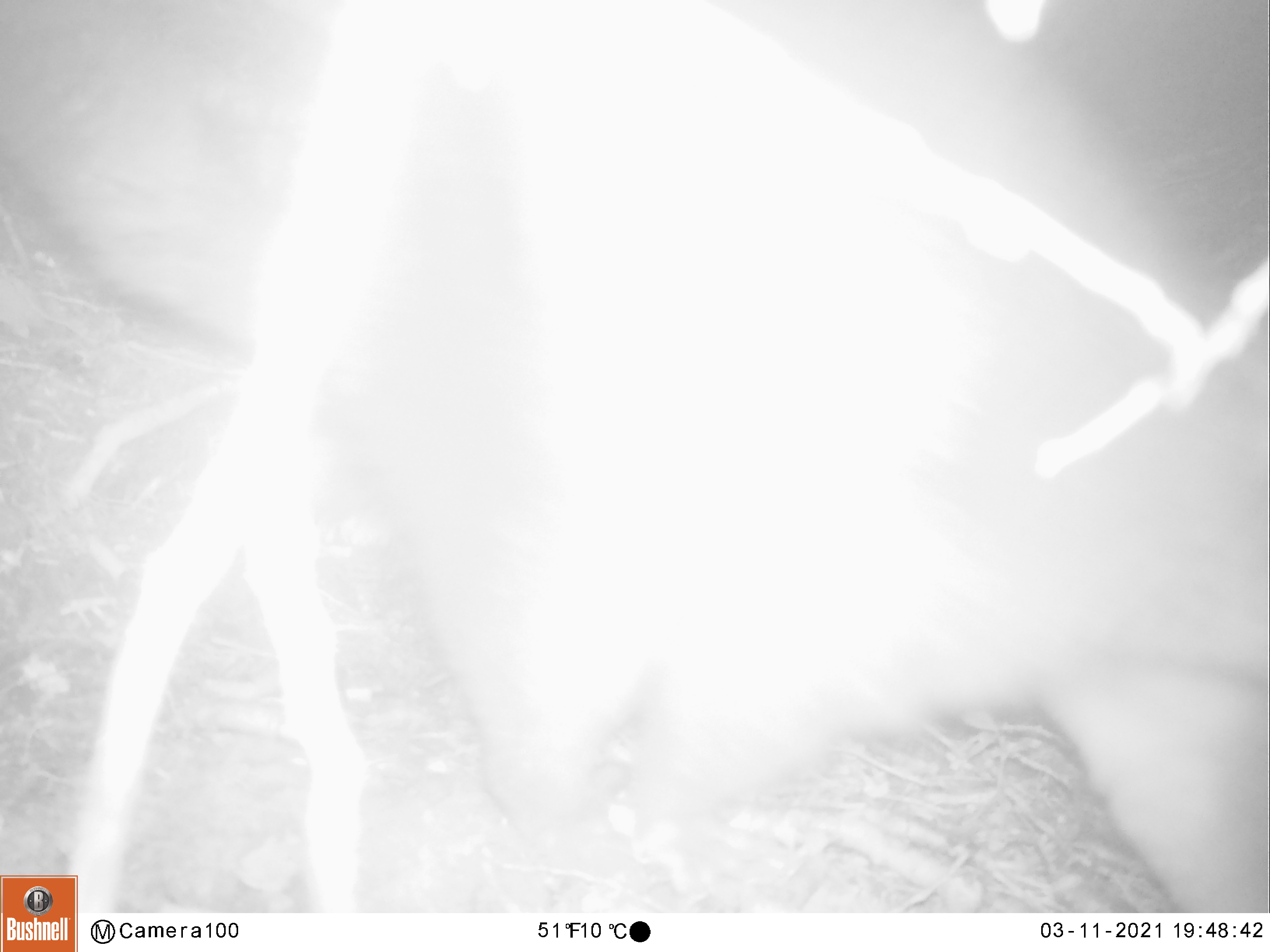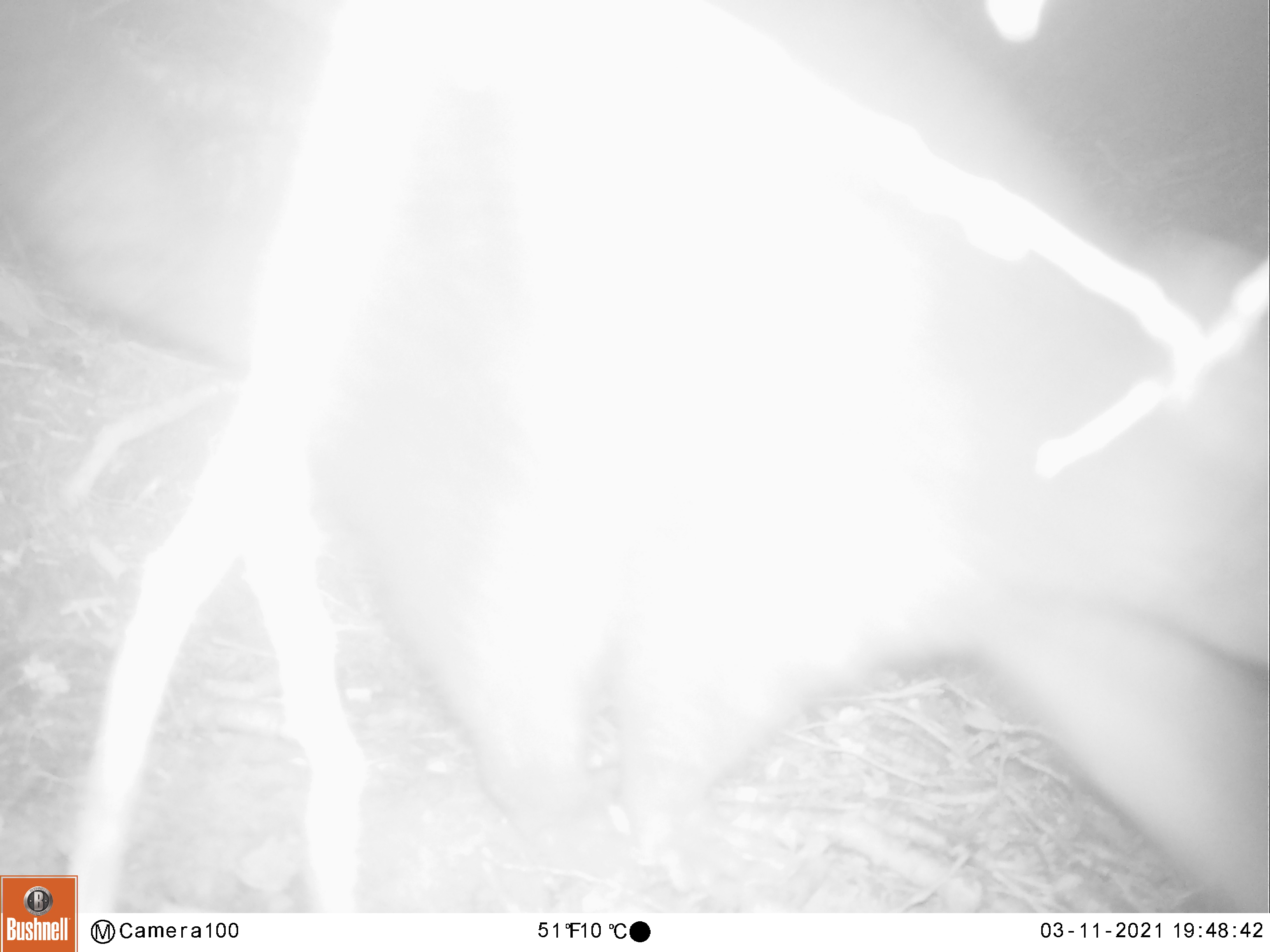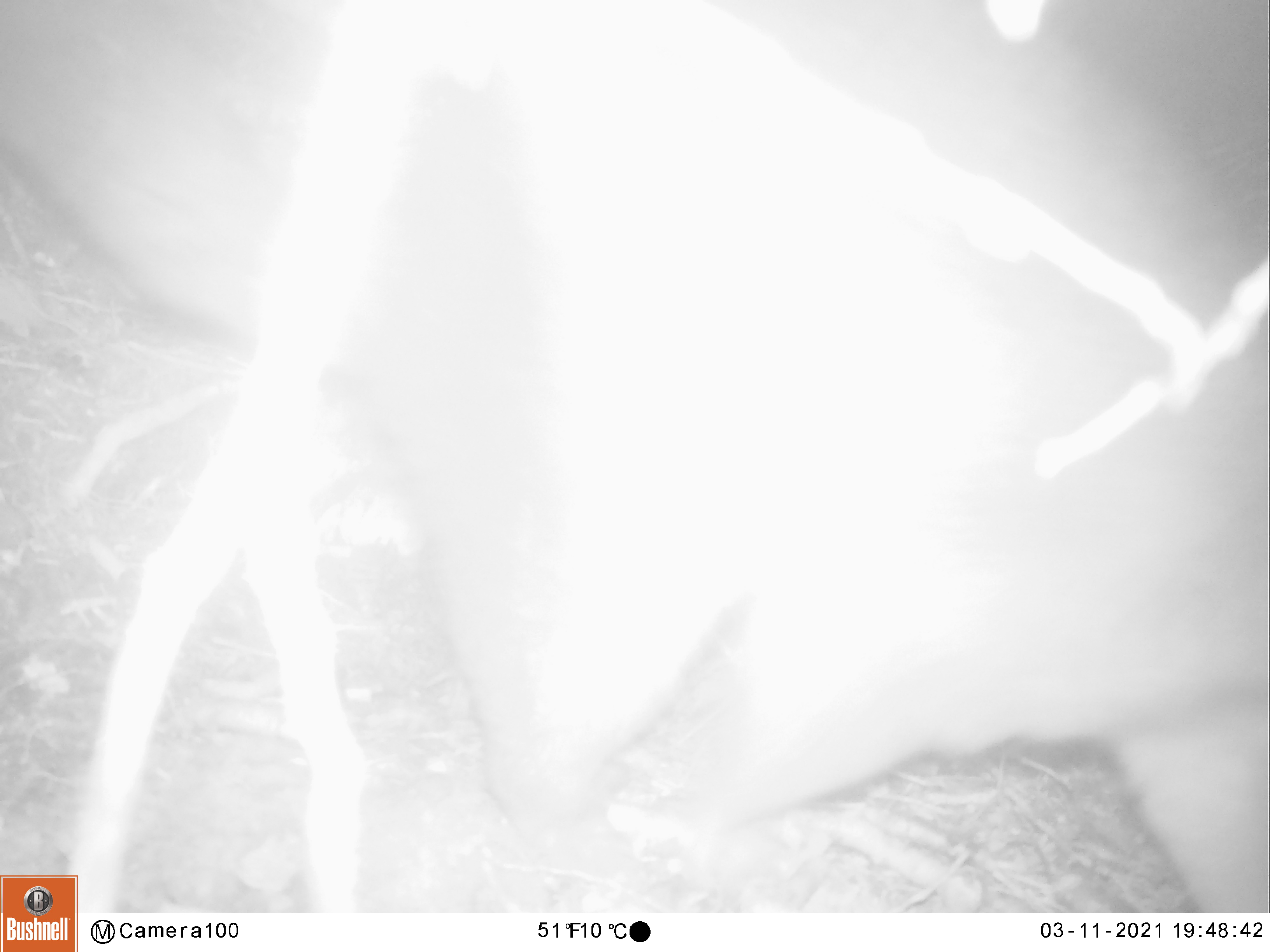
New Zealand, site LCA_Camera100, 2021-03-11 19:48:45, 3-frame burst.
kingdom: Animalia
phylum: Chordata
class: Mammalia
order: Diprotodontia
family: Phalangeridae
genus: Trichosurus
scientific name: Trichosurus vulpecula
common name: common brushtail possum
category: possum